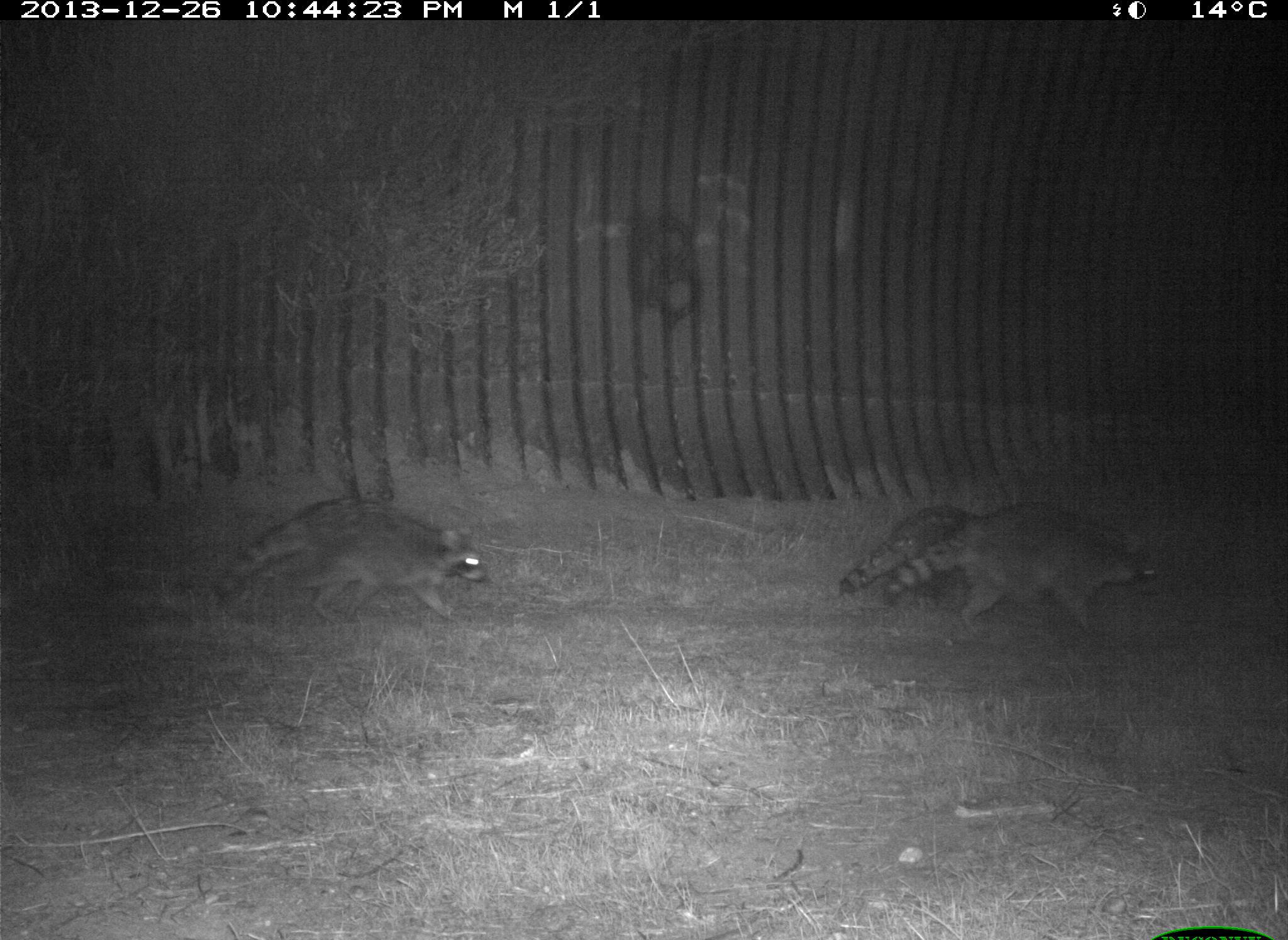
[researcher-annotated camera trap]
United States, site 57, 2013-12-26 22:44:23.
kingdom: Animalia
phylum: Chordata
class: Mammalia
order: Carnivora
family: Procyonidae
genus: Procyon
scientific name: Procyon lotor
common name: raccoon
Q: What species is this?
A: Raccoon (Procyon lotor).